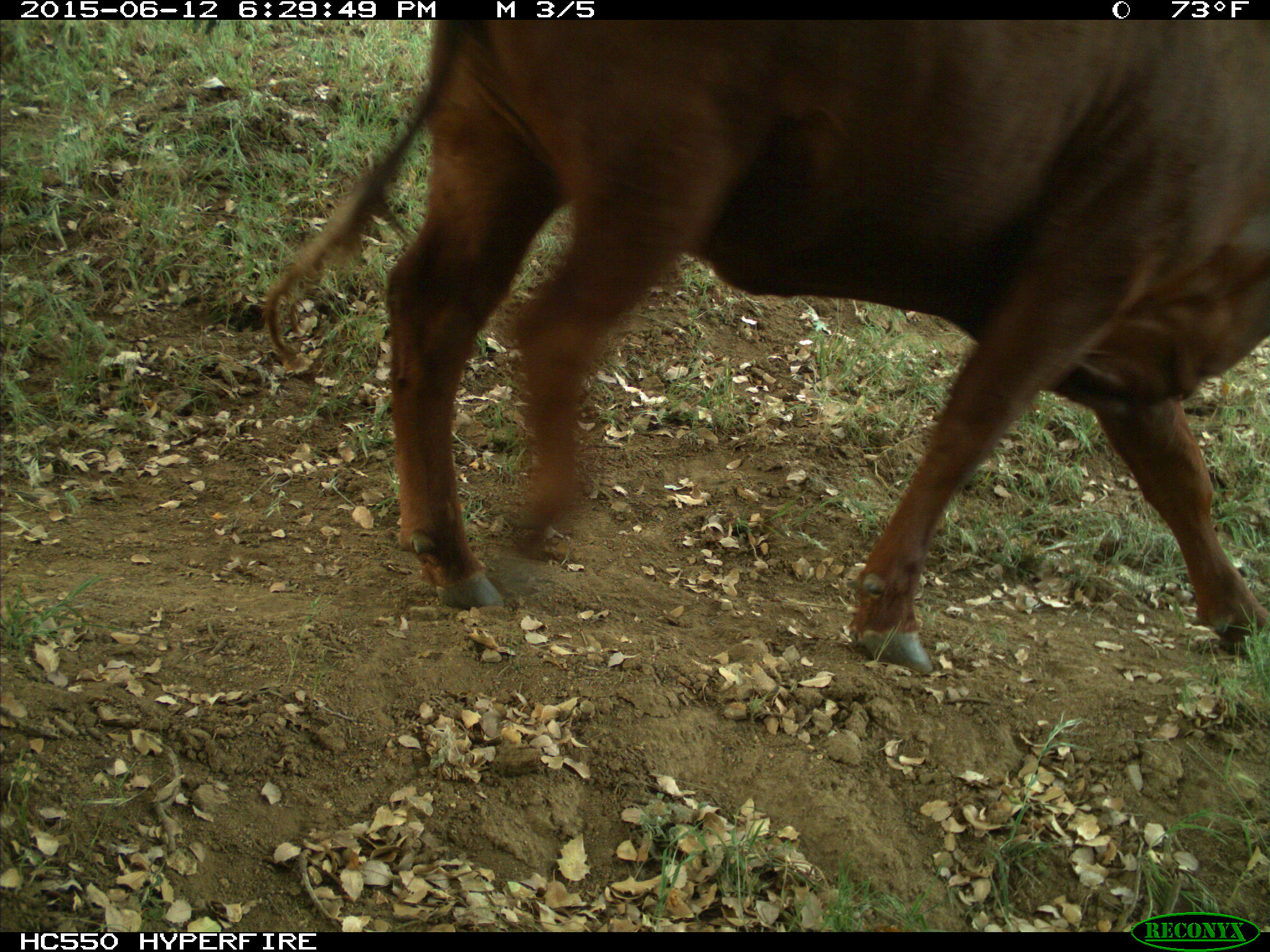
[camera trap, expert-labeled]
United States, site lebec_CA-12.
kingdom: Animalia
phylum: Chordata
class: Mammalia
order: Artiodactyla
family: Bovidae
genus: Bos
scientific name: Bos taurus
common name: domestic cow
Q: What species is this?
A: Bos taurus (domestic cow).